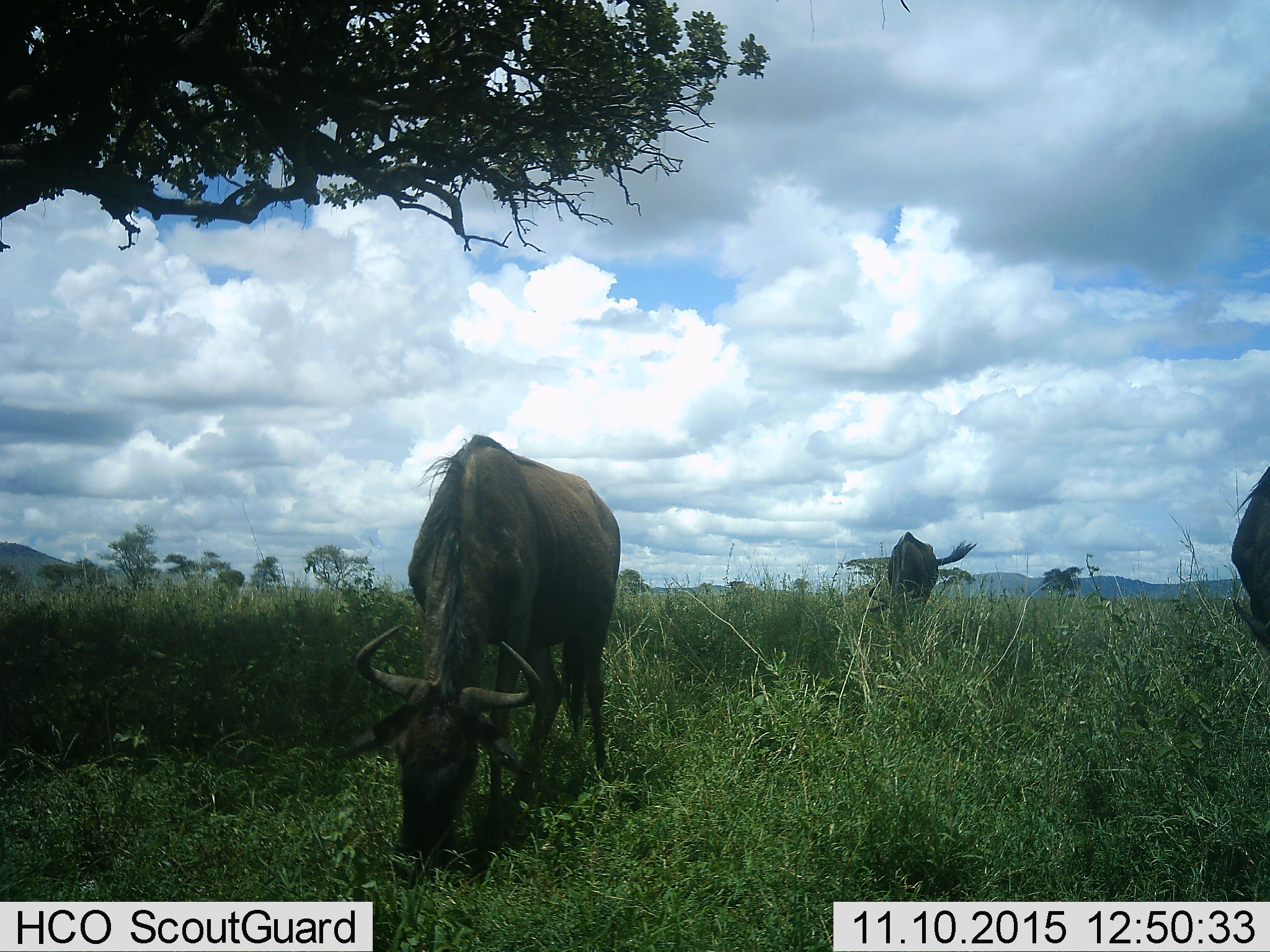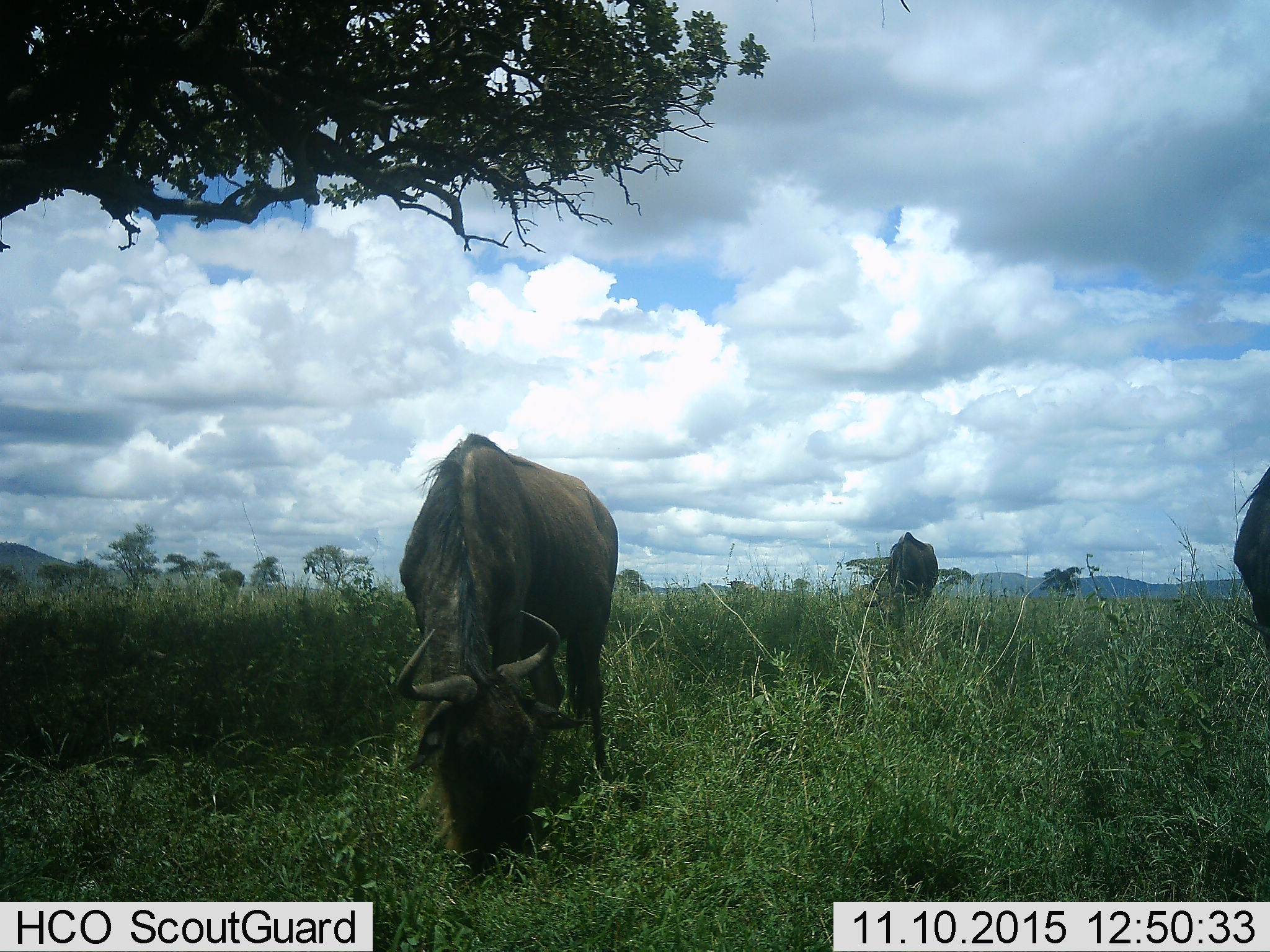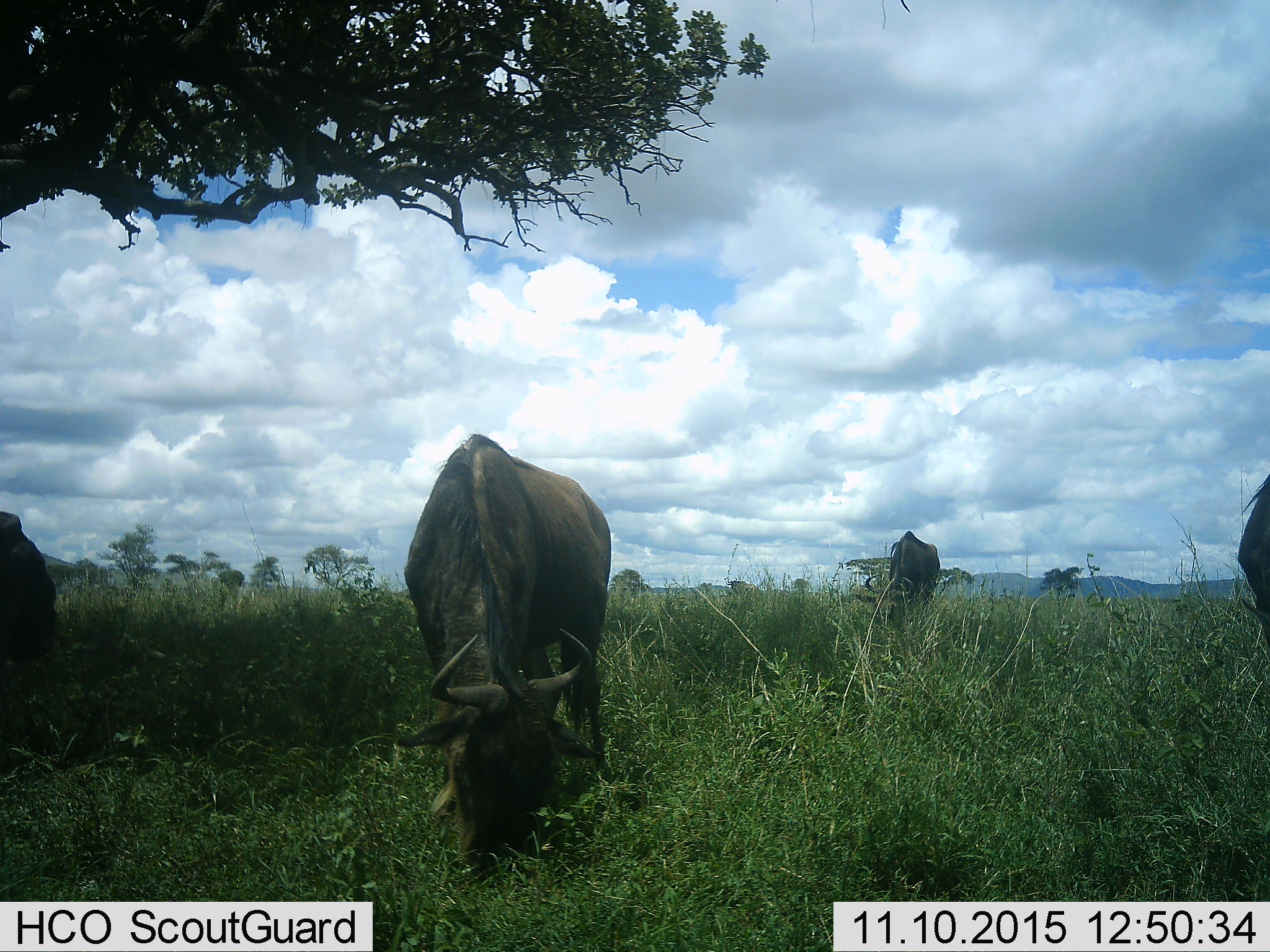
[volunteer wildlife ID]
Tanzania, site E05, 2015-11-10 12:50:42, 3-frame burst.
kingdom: Animalia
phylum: Chordata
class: Mammalia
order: Artiodactyla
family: Bovidae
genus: Connochaetes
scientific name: Connochaetes taurinus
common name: blue wildebeest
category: wildebeest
Wildebeest (blue wildebeest) (Connochaetes taurinus), count 4. Behavior (volunteer vote fractions): standing 26%, resting 0%, moving 11%, interacting 0%. Young present (vote fraction): 0%. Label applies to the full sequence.